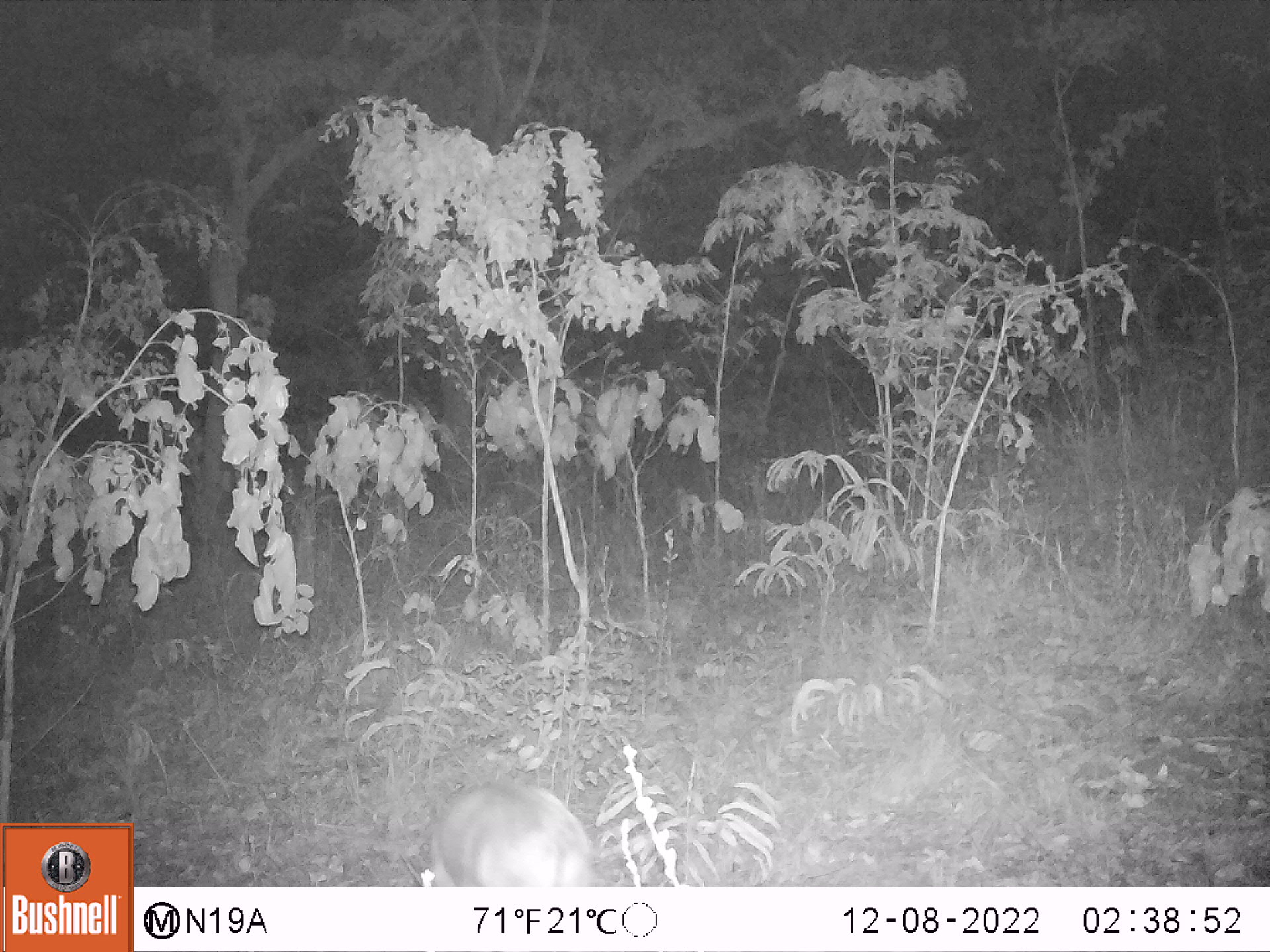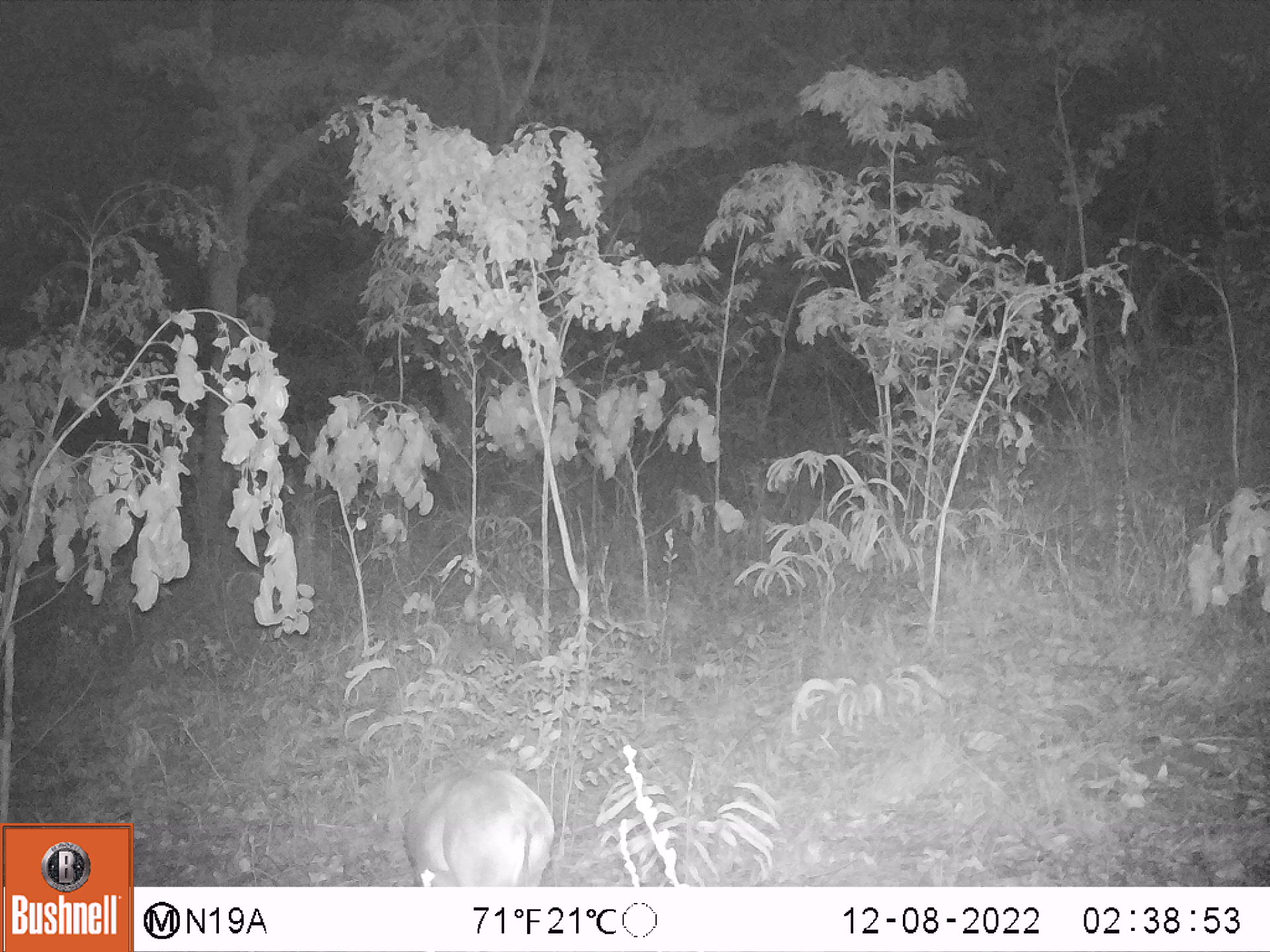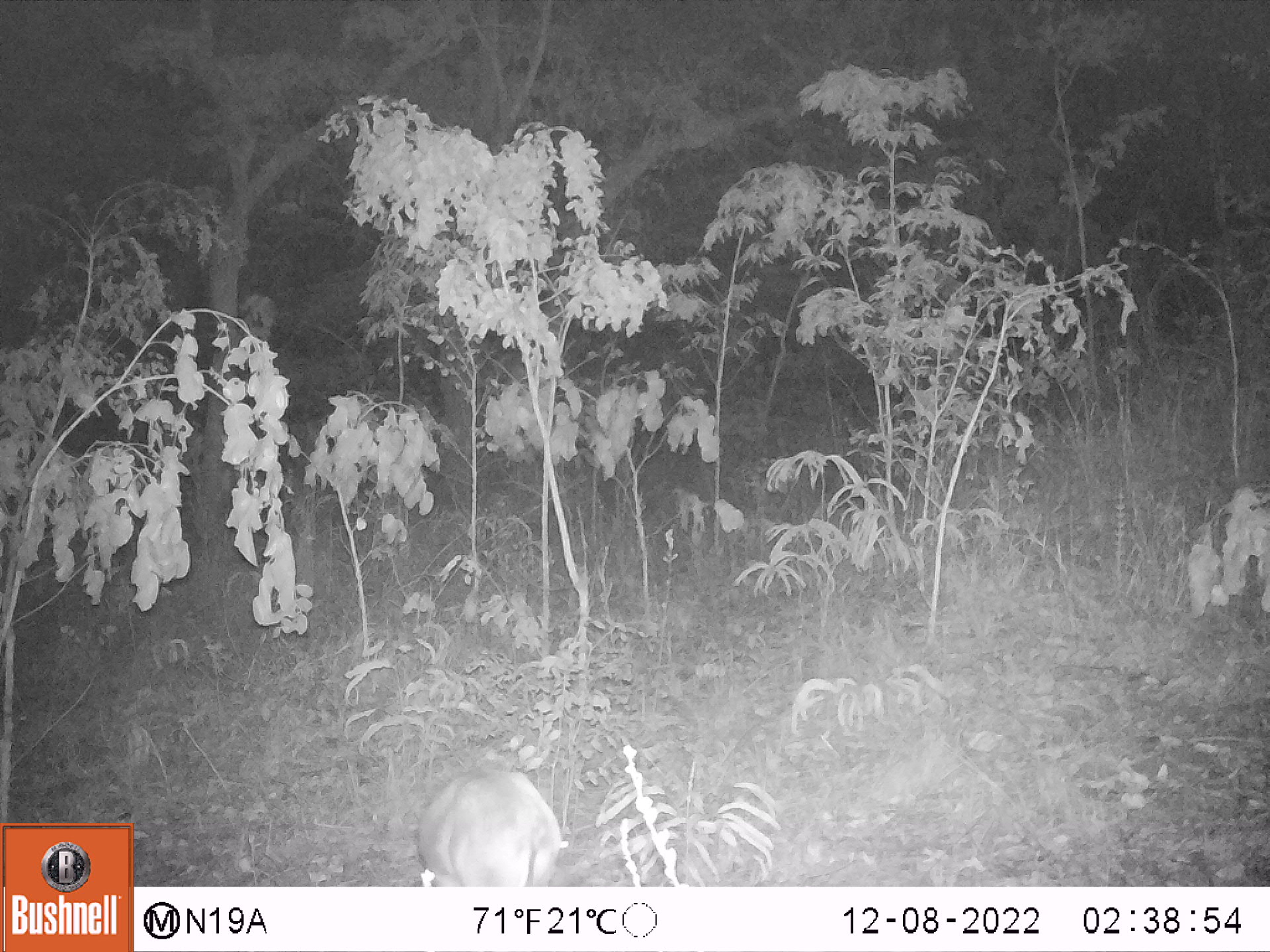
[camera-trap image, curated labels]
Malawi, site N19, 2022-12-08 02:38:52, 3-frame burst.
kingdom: Animalia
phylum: Chordata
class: Mammalia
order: Artiodactyla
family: Bovidae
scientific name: Antilopinae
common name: small antelope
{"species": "small antelope (Antilopinae)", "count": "1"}